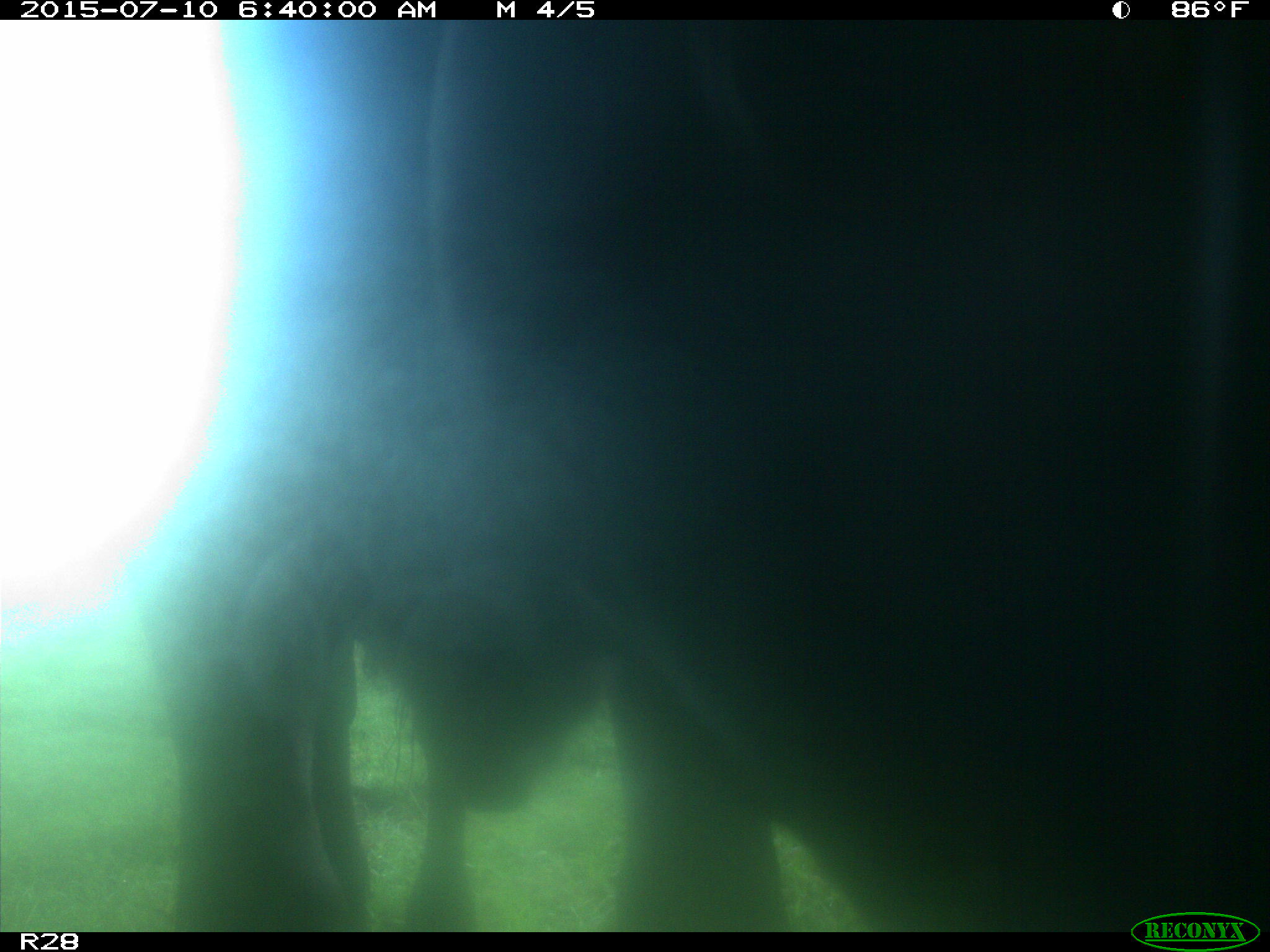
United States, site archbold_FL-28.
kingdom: Animalia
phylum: Chordata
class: Mammalia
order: Artiodactyla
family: Bovidae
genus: Bos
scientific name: Bos taurus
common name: domestic cow